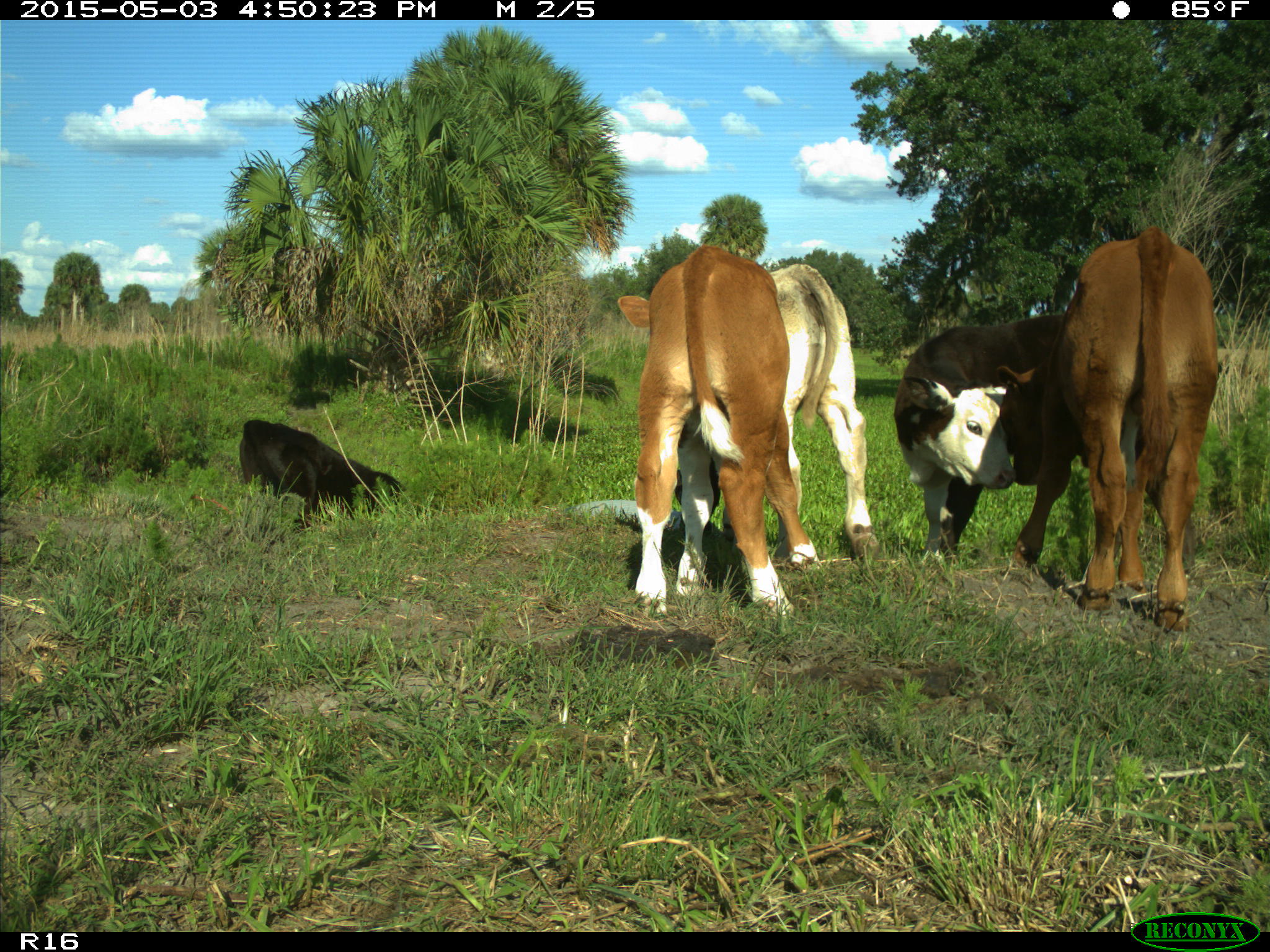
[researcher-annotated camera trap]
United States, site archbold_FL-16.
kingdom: Animalia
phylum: Chordata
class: Mammalia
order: Artiodactyla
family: Bovidae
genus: Bos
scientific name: Bos taurus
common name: domestic cow